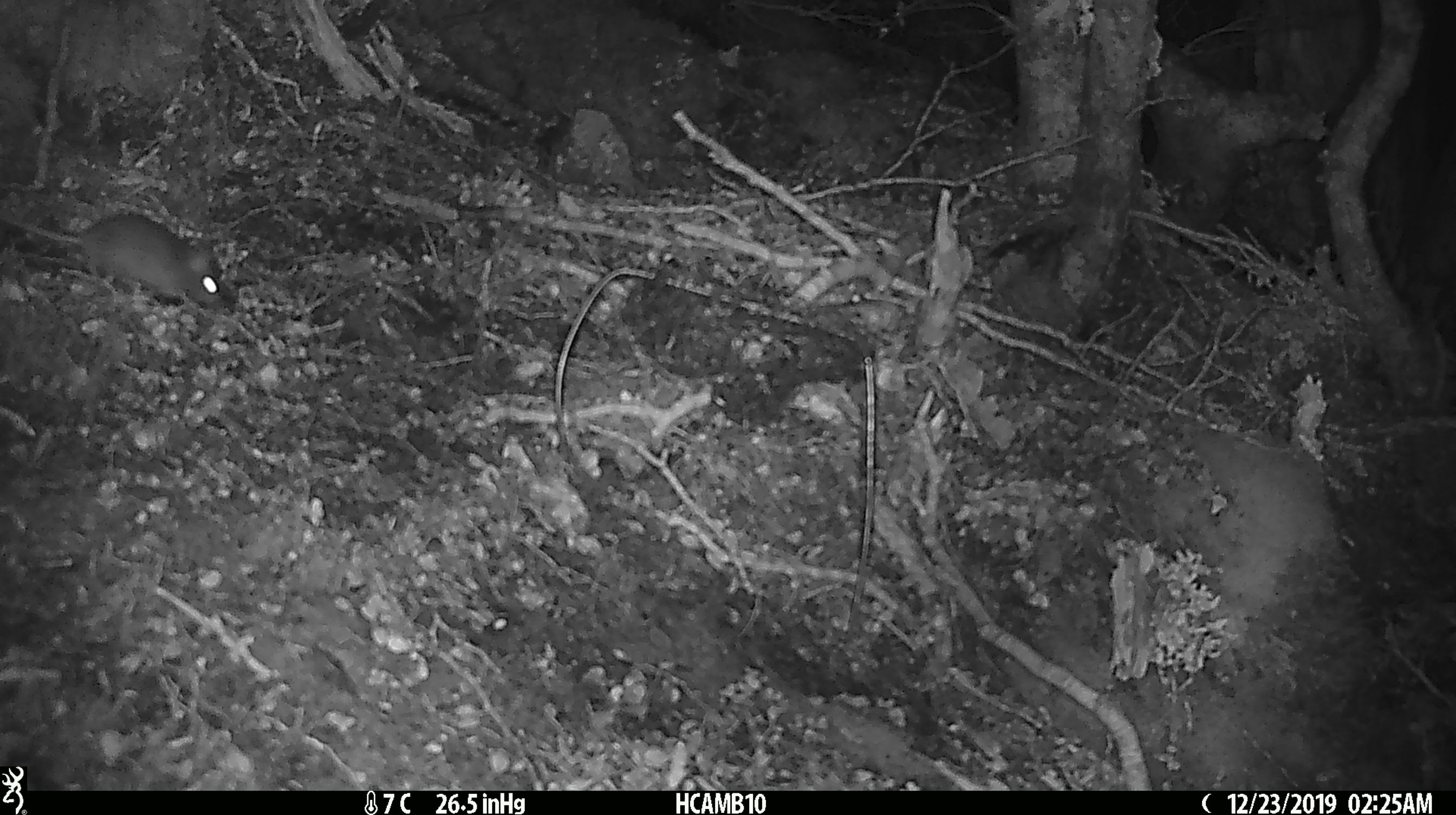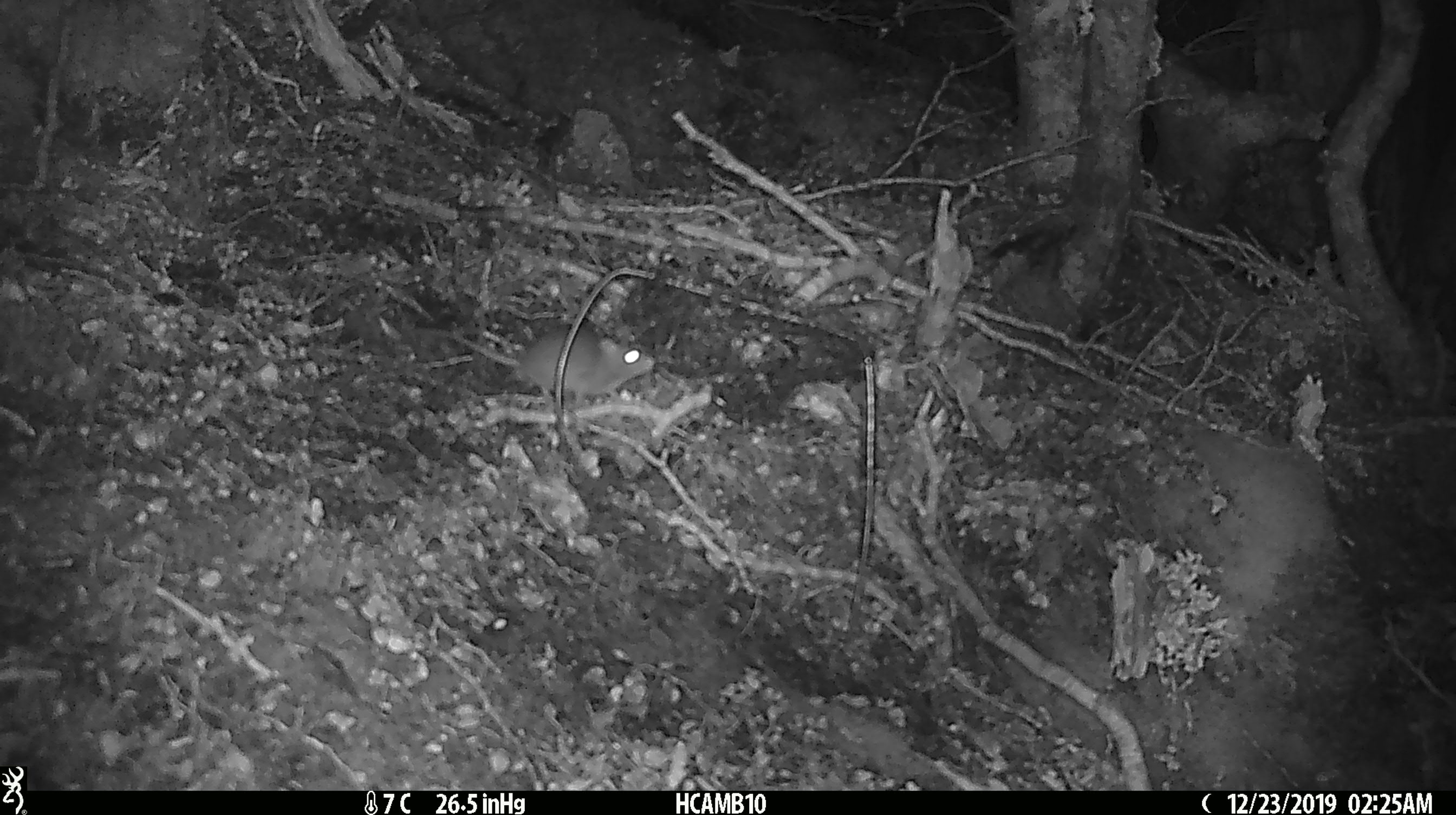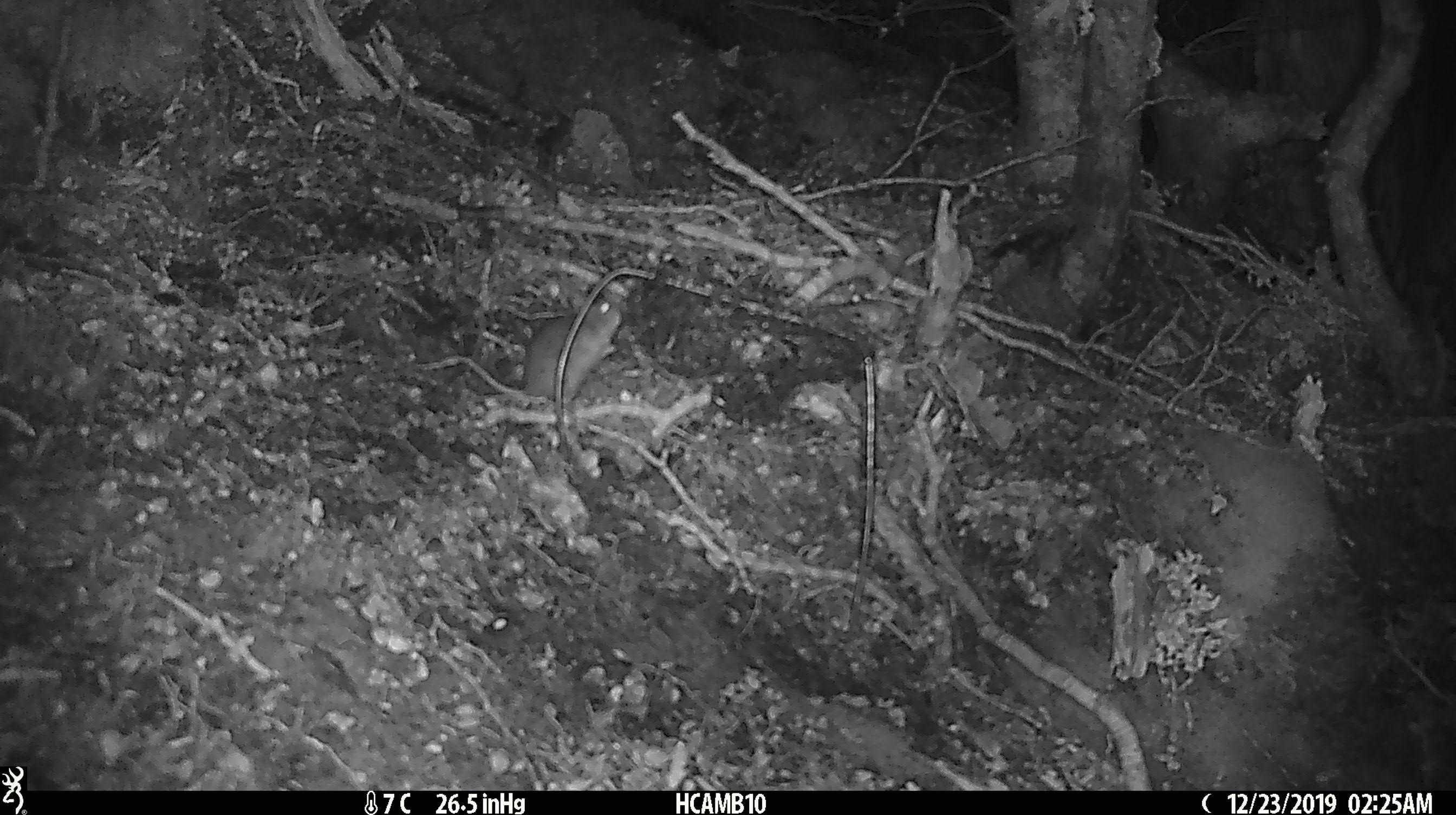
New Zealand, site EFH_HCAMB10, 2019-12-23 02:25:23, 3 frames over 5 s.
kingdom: Animalia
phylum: Chordata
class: Mammalia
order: Rodentia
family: Muridae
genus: Mus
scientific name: Mus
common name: mouse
Mouse (Mus).